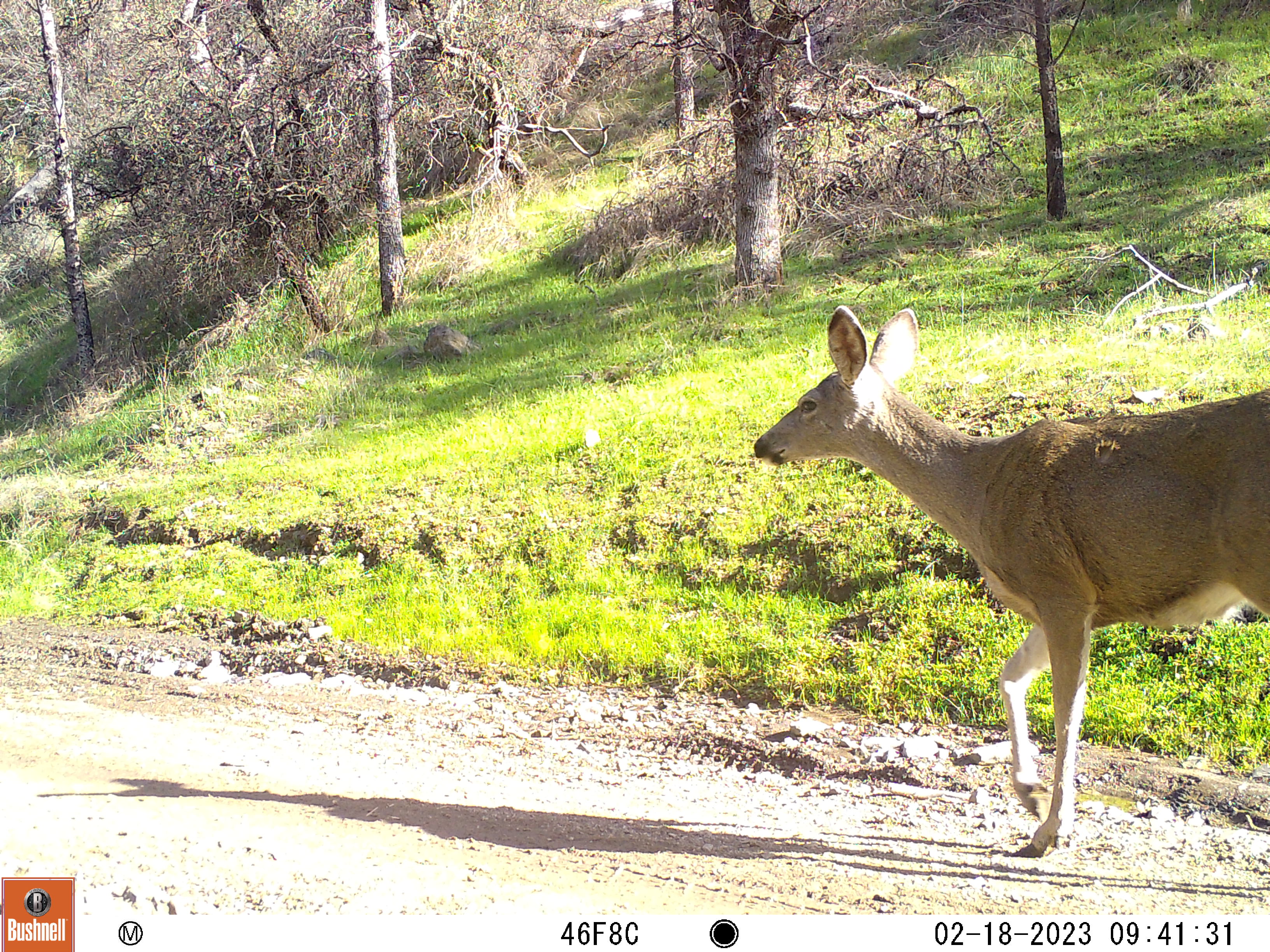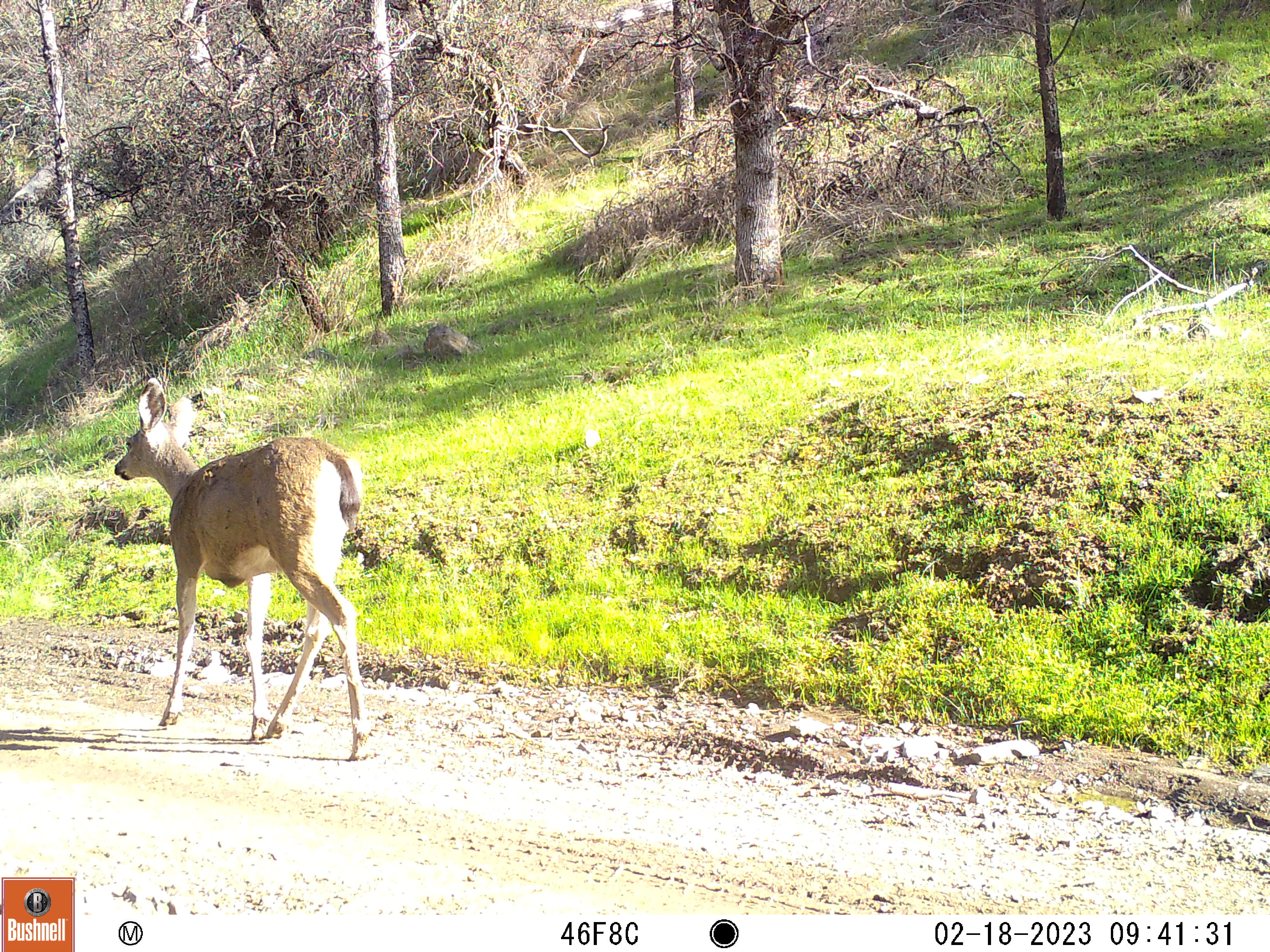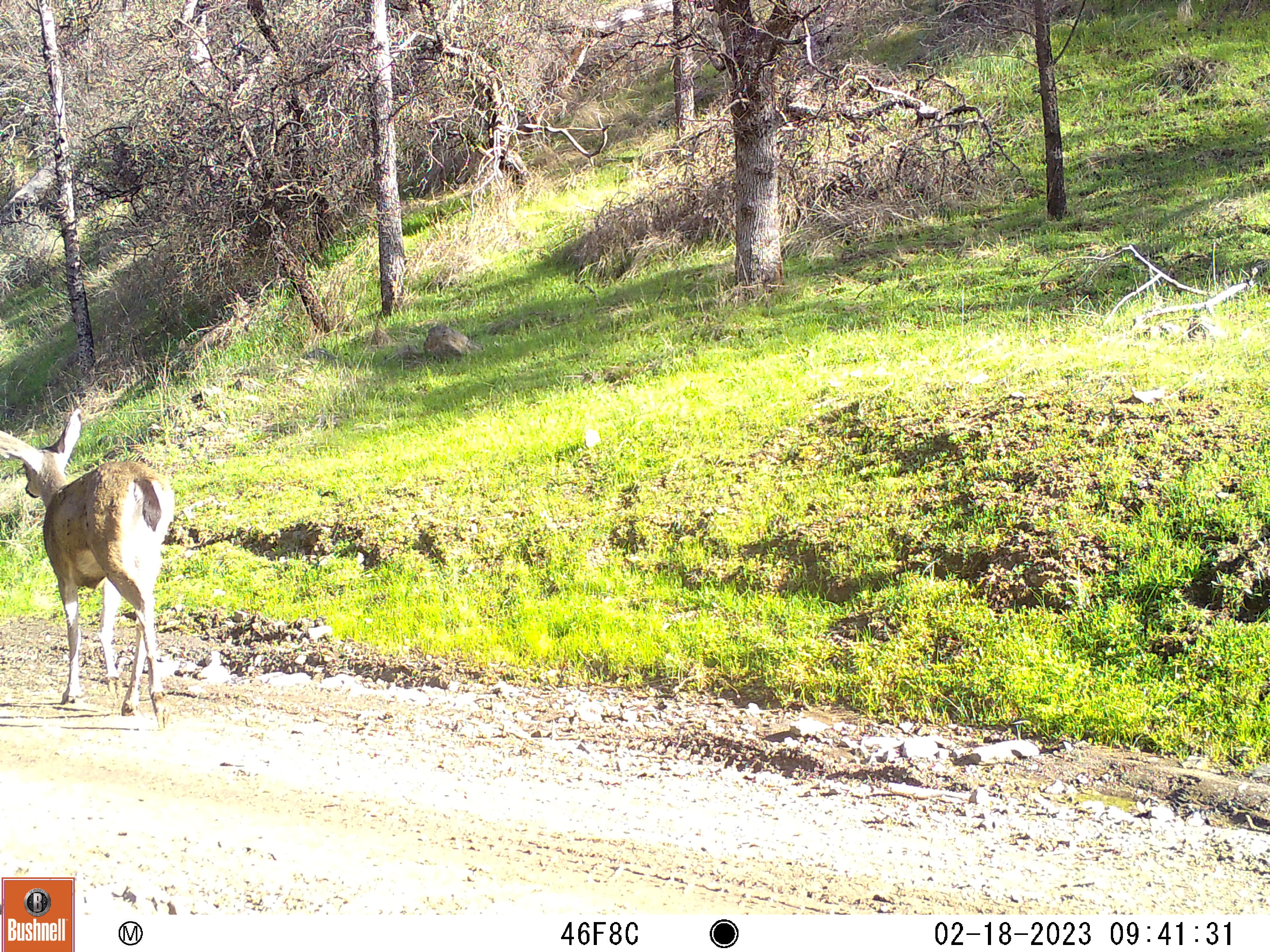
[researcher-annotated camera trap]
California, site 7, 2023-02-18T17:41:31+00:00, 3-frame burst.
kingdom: Animalia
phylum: Chordata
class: Mammalia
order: Artiodactyla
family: Cervidae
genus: Odocoileus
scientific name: Odocoileus hemionus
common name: mule deer